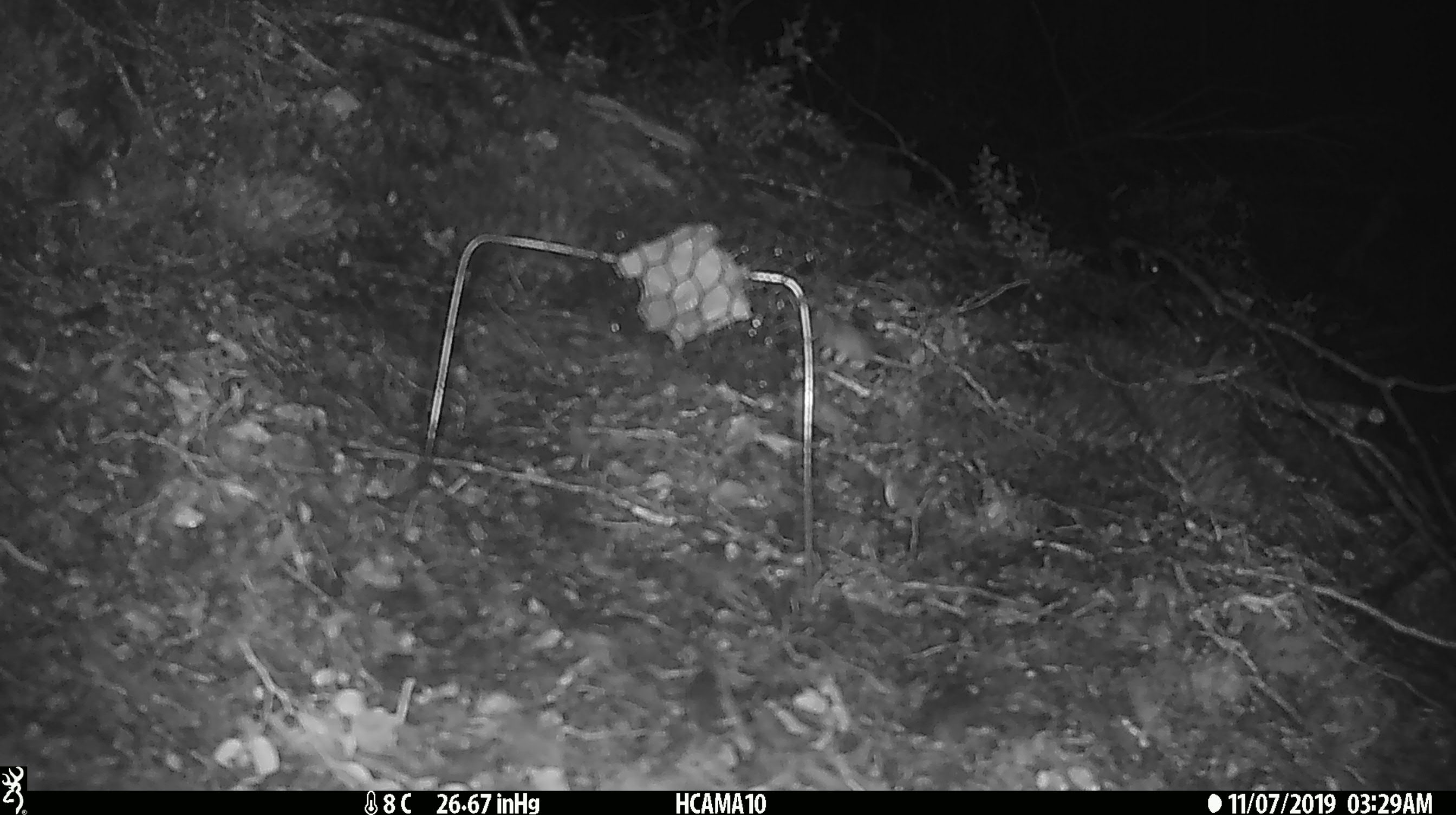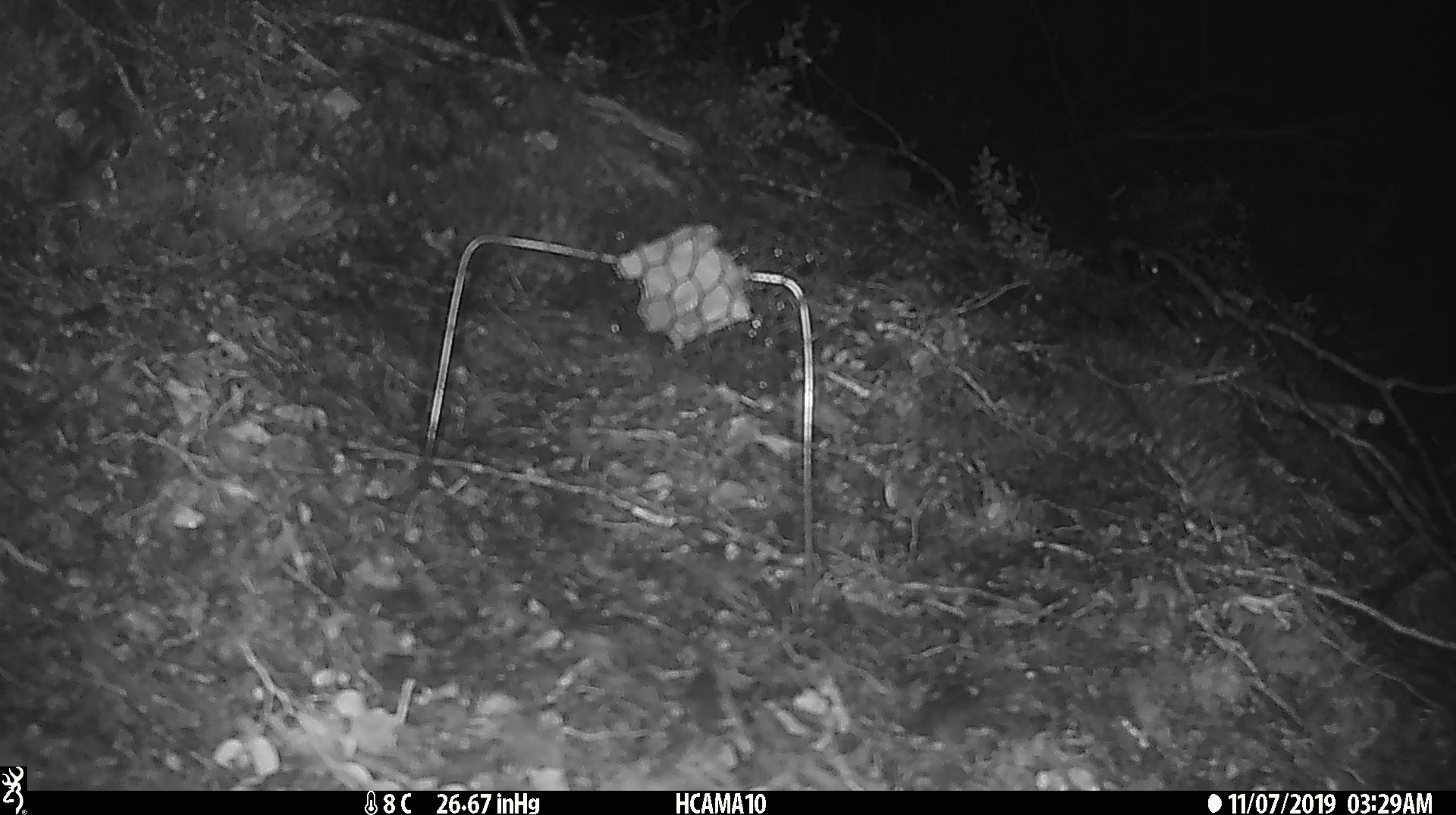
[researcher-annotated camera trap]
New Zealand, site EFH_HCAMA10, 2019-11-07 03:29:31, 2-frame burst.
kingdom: Animalia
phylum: Chordata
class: Mammalia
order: Rodentia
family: Muridae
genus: Mus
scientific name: Mus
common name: mouse